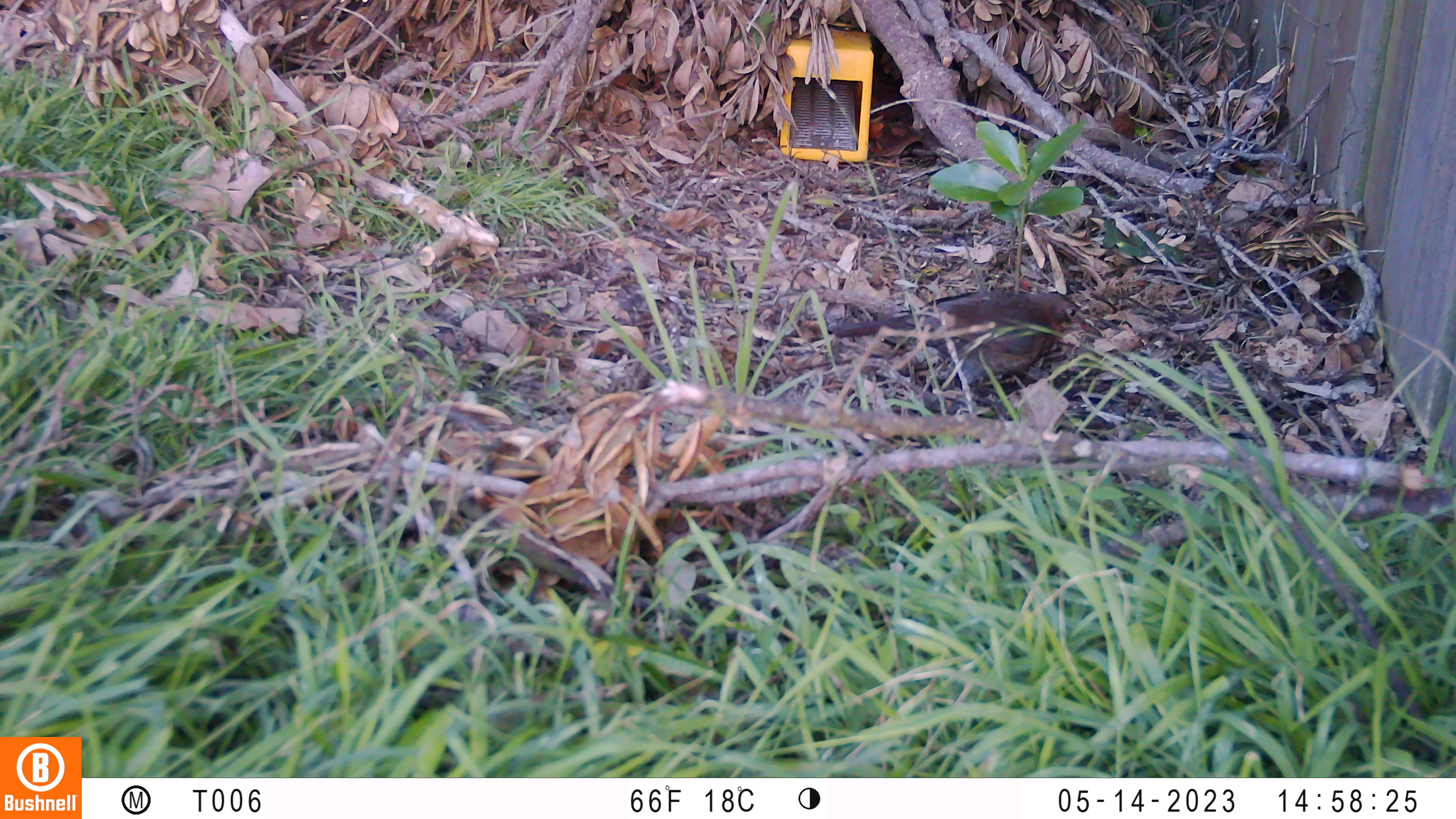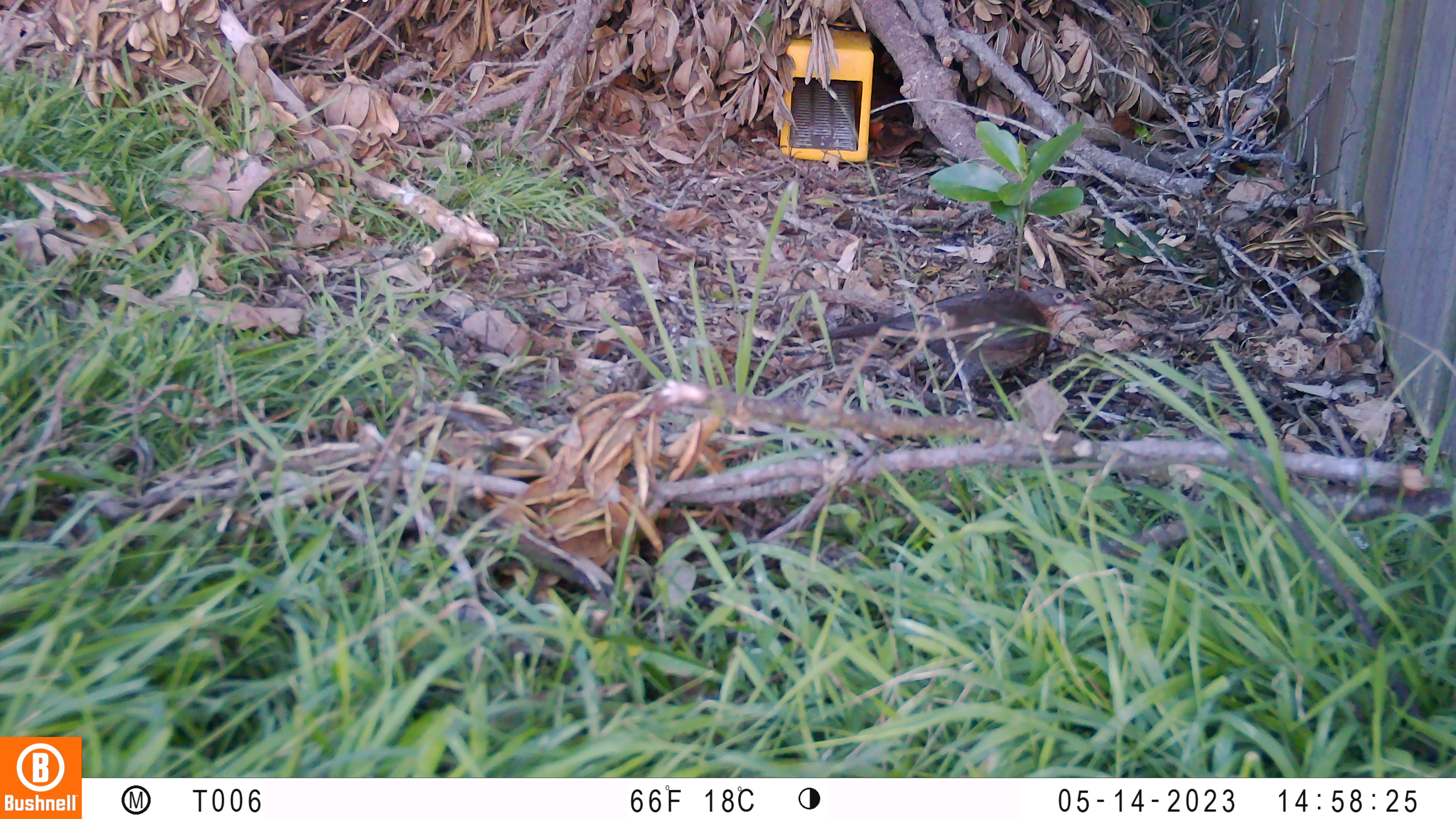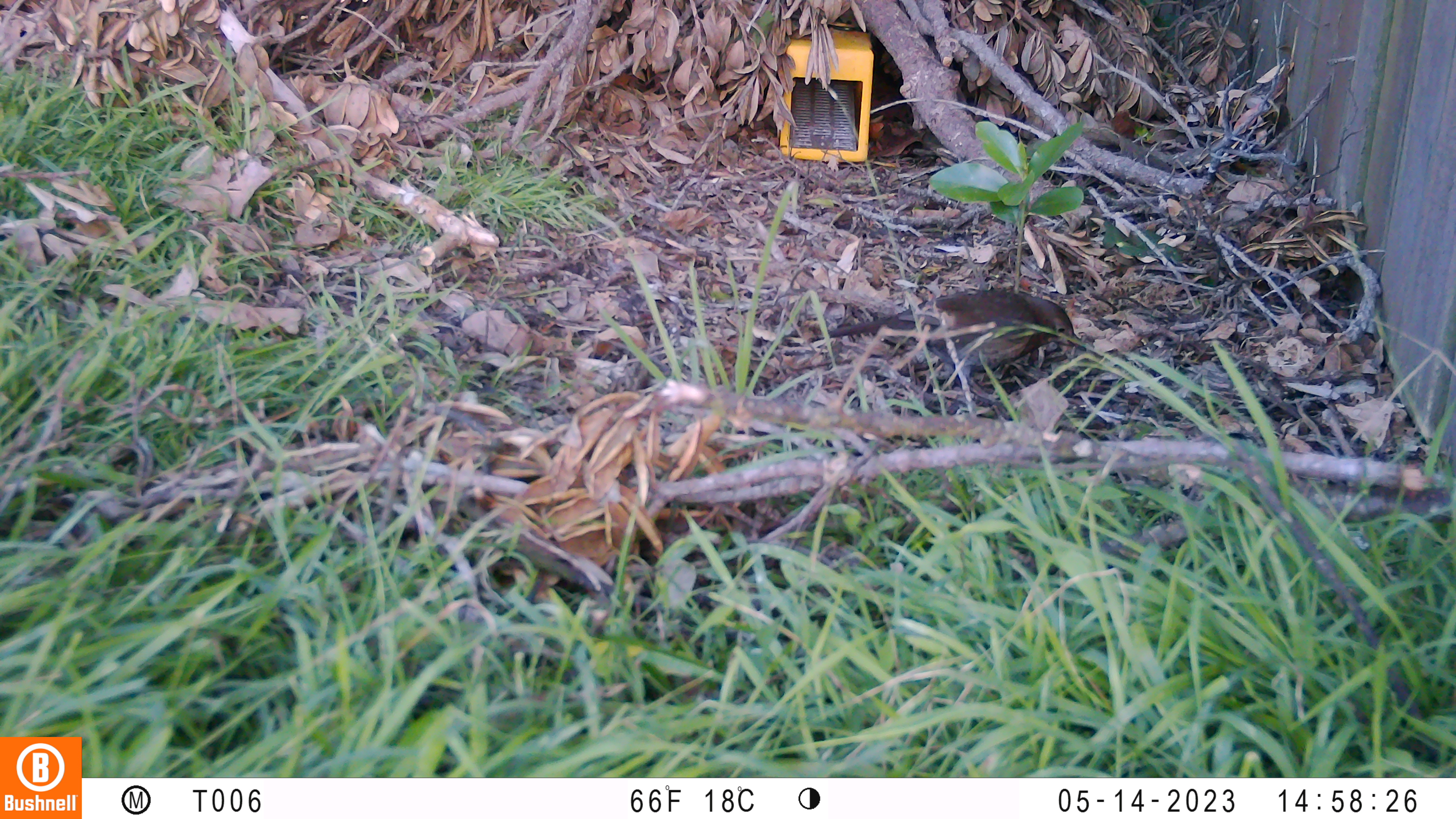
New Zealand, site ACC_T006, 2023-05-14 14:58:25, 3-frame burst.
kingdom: Animalia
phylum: Chordata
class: Aves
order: Passeriformes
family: Turdidae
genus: Turdus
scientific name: Turdus merula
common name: eurasian blackbird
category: blackbird